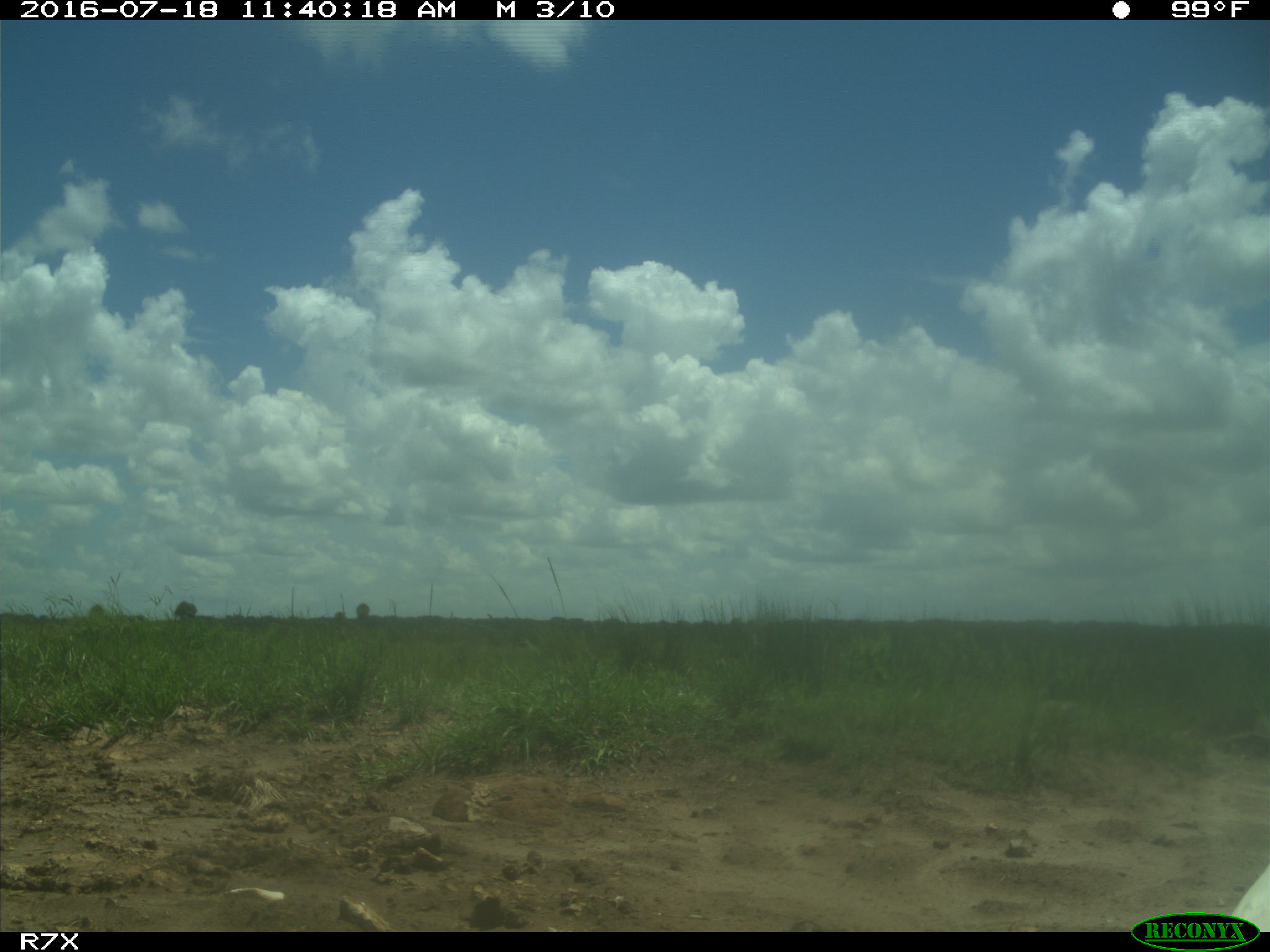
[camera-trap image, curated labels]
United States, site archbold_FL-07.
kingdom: Animalia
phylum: Chordata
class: Aves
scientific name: Aves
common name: birds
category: unidentified bird